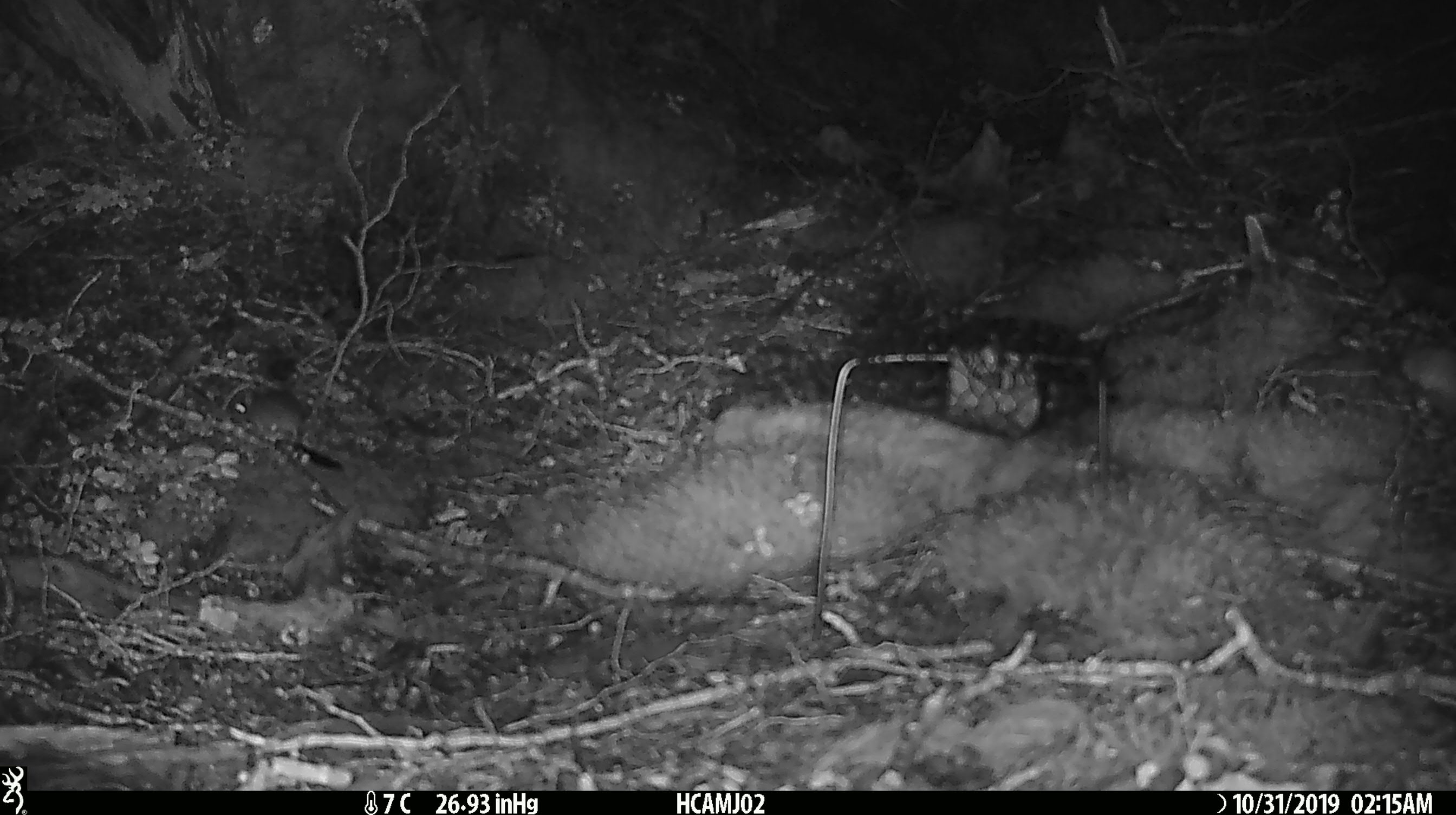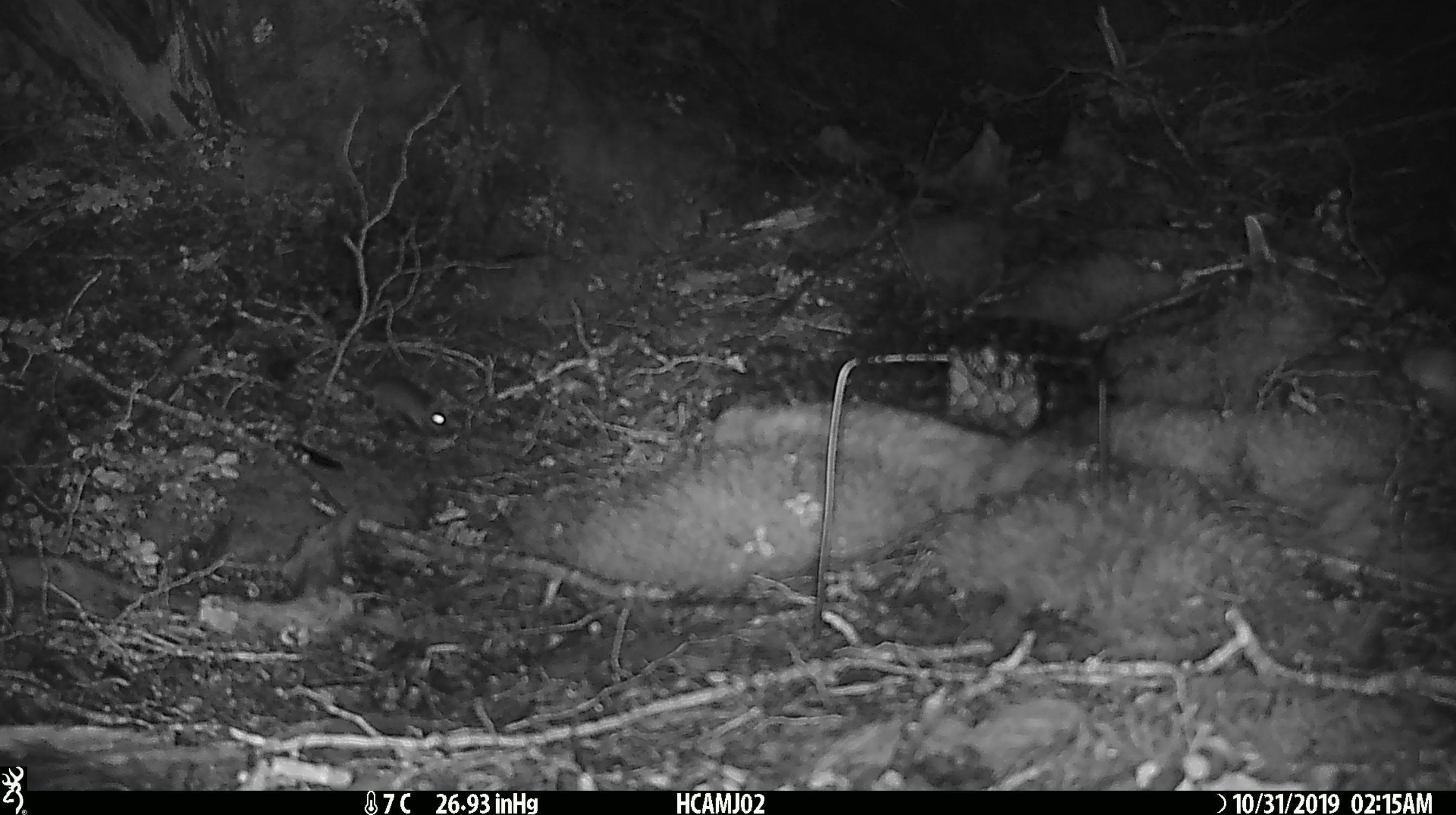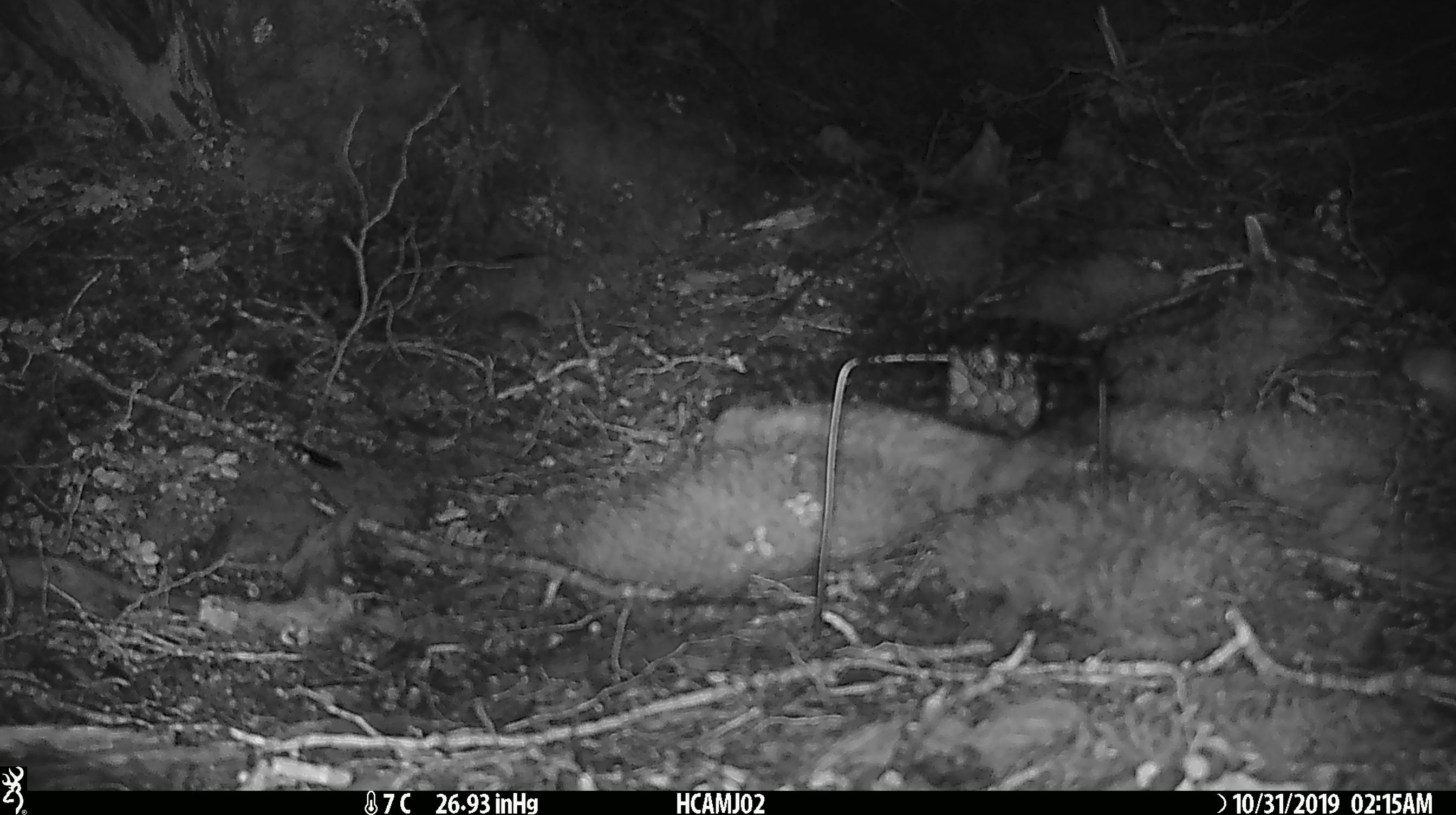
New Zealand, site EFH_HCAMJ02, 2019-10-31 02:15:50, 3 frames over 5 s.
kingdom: Animalia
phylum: Chordata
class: Mammalia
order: Rodentia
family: Muridae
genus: Mus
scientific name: Mus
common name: mouse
Mouse (Mus).